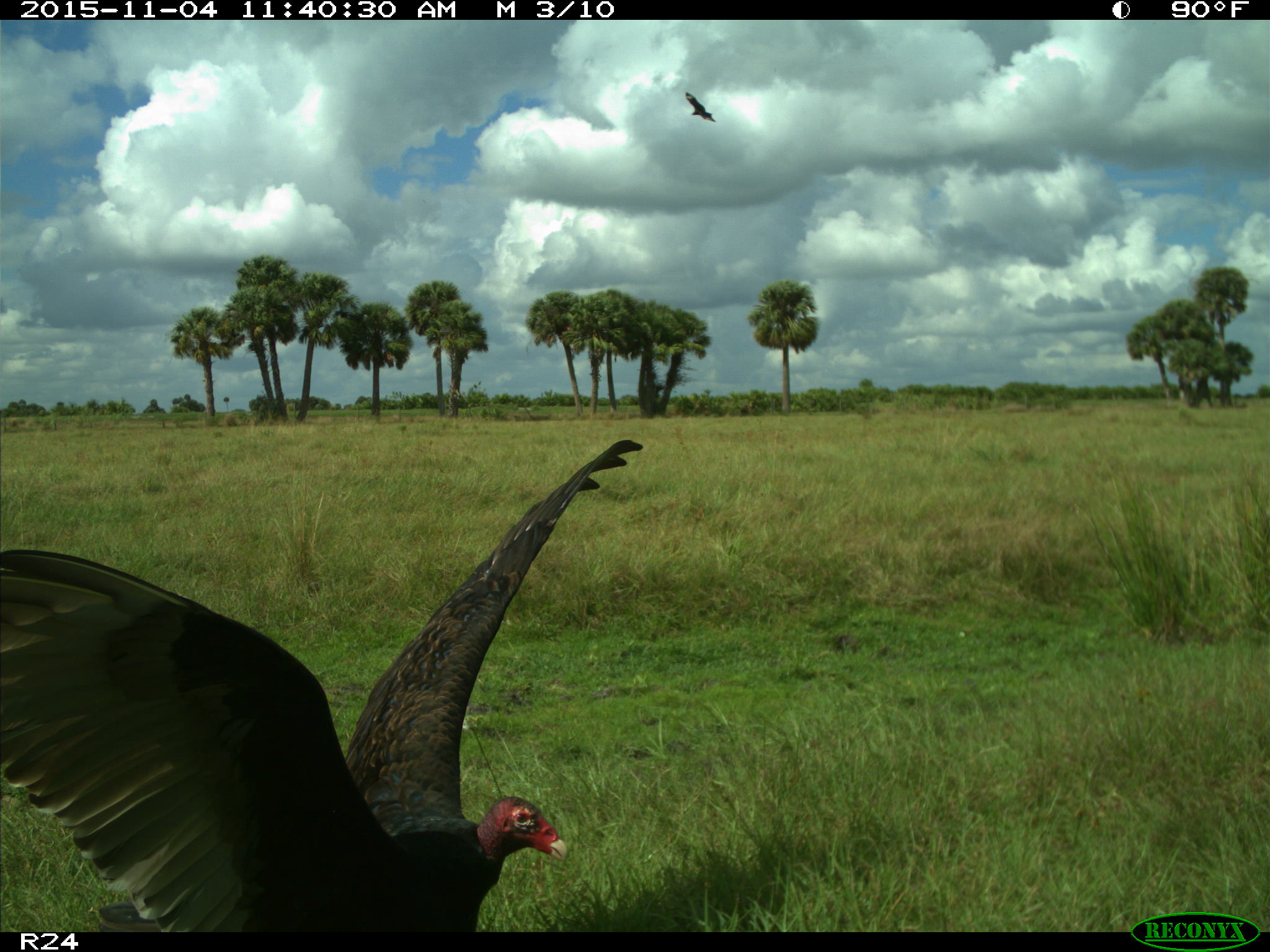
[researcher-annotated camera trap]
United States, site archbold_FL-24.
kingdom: Animalia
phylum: Chordata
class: Aves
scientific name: Aves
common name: birds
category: unidentified bird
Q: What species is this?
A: Unidentified bird (birds) (Aves).